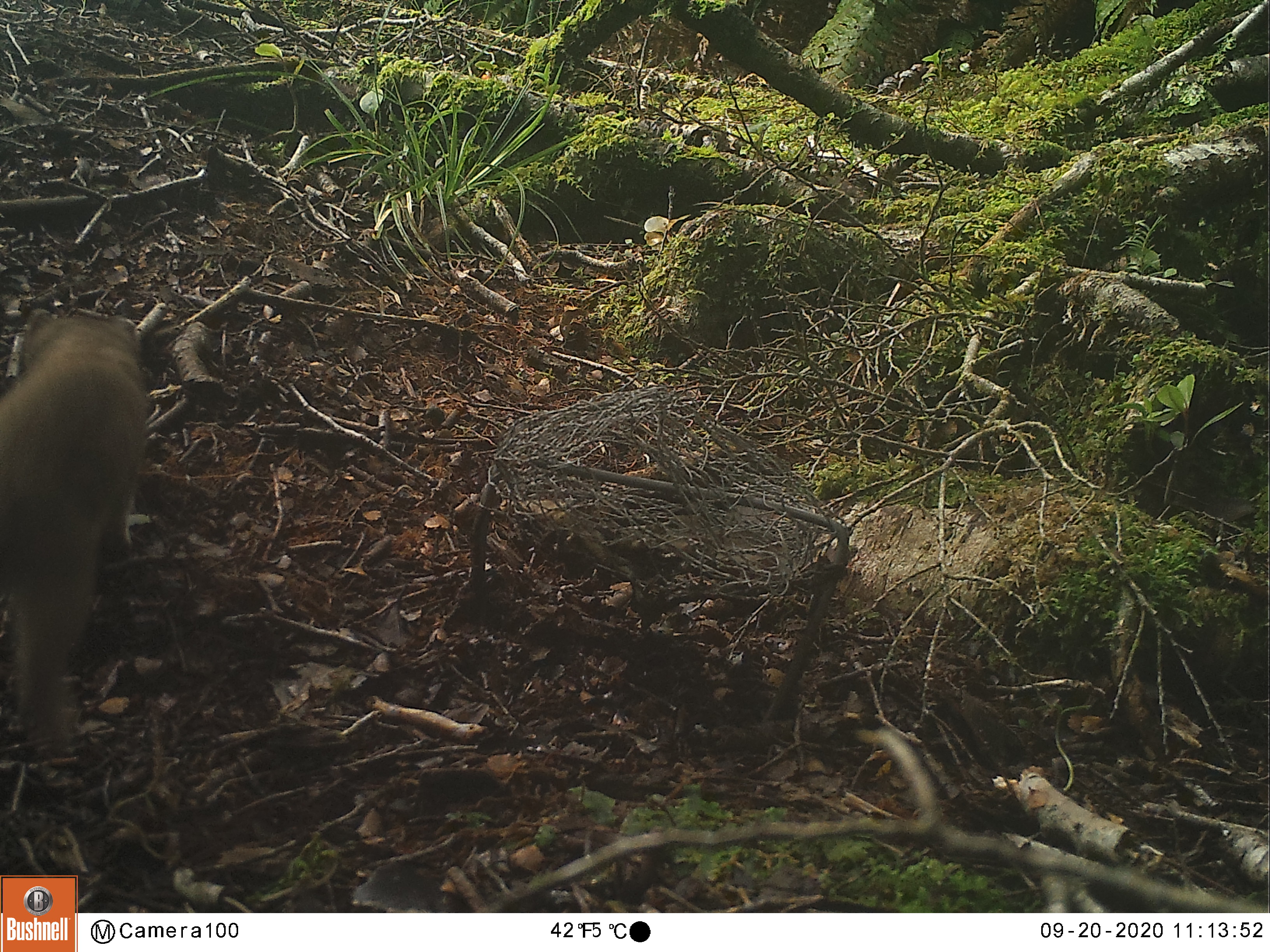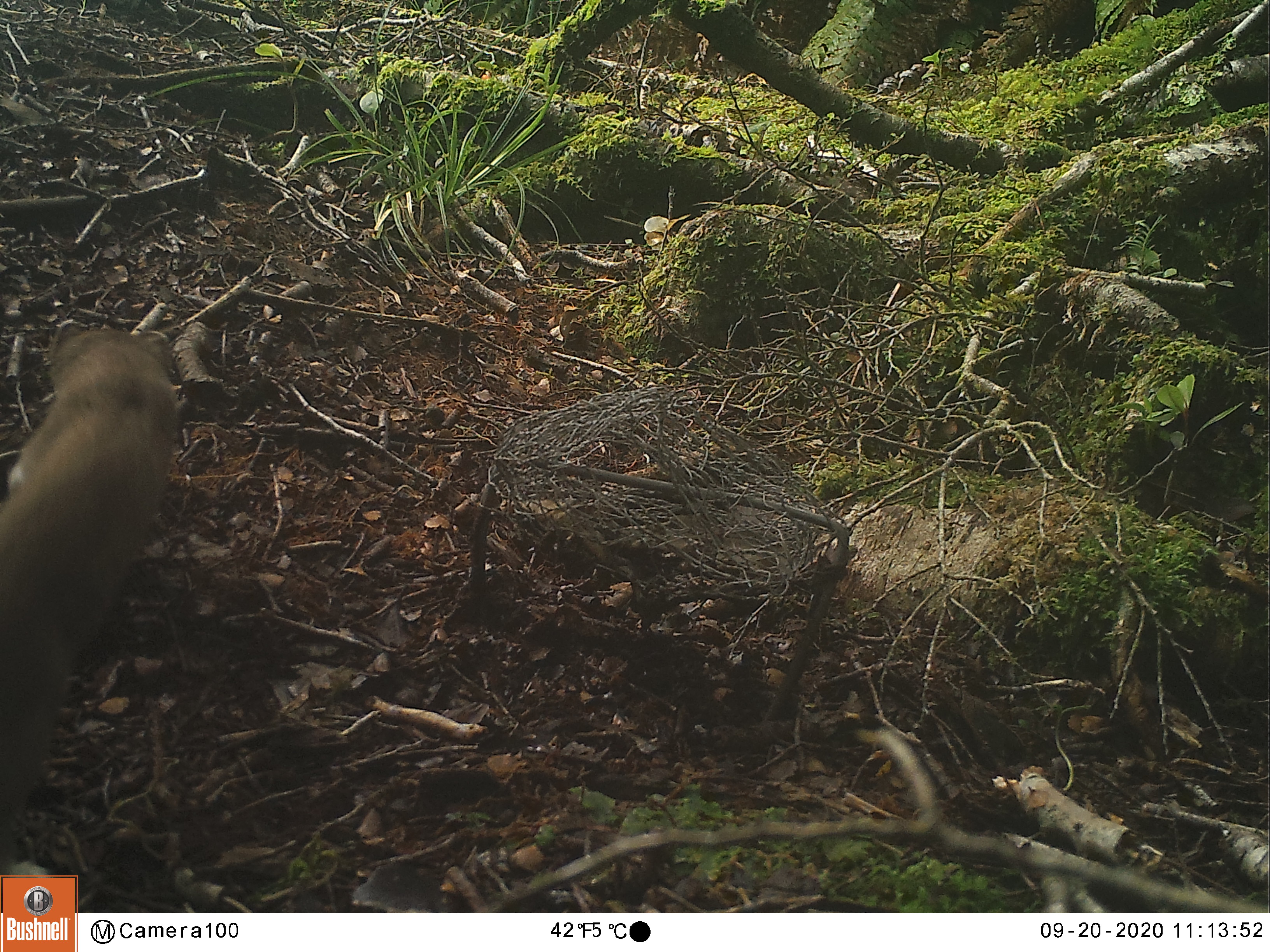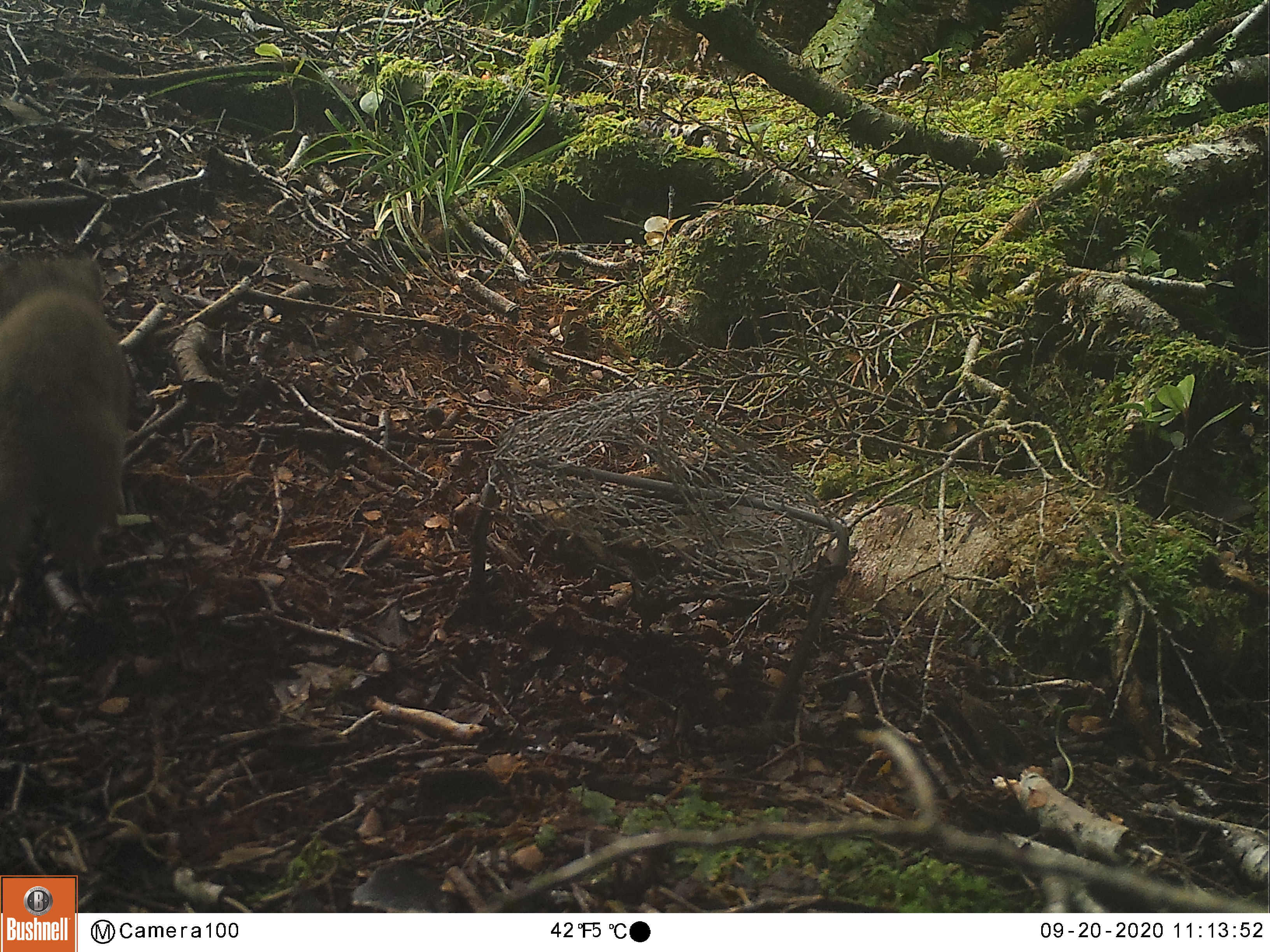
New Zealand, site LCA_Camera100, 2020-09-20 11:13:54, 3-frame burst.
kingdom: Animalia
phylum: Chordata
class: Mammalia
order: Carnivora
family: Mustelidae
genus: Mustela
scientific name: Mustela erminea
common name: stoat